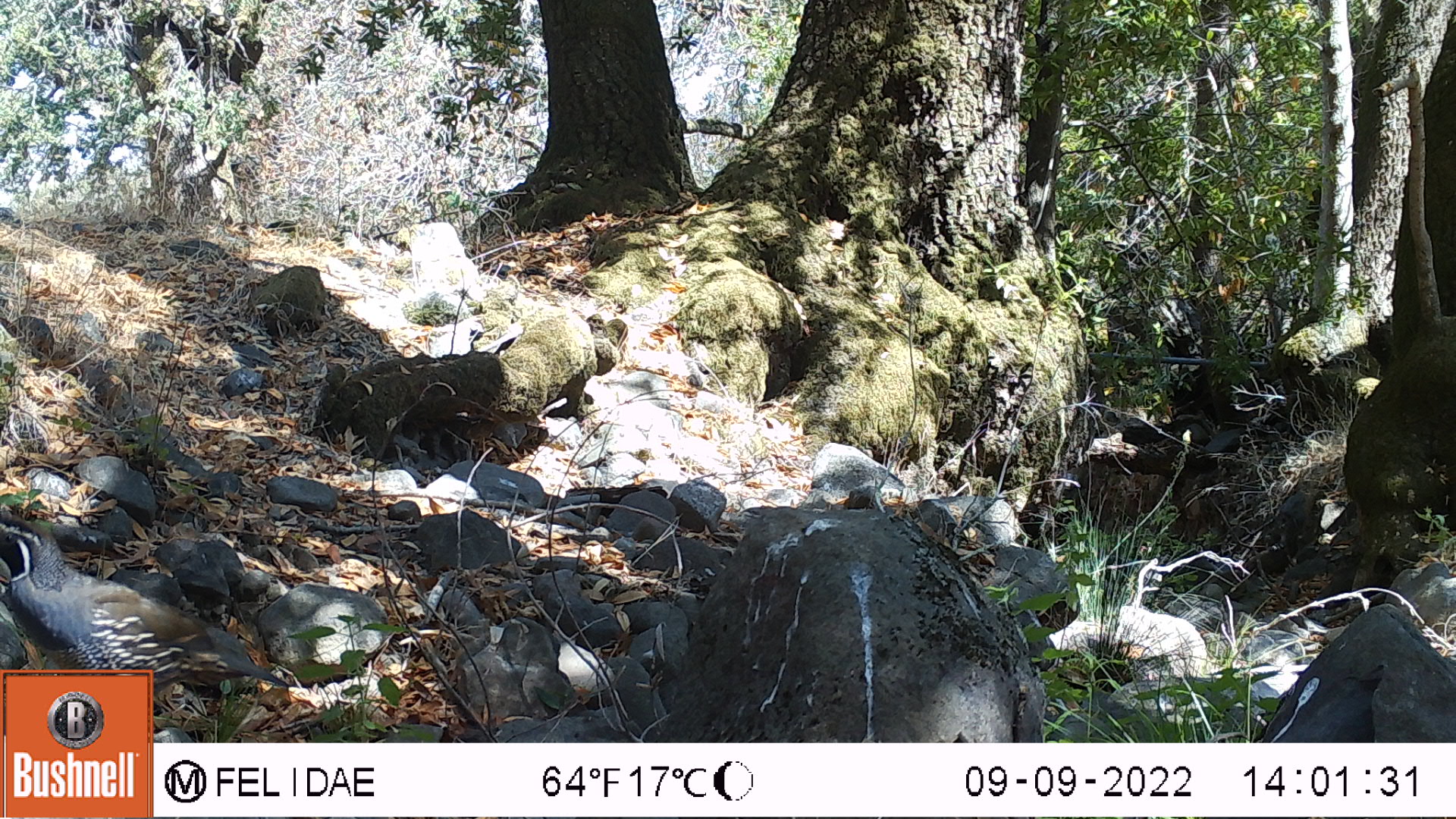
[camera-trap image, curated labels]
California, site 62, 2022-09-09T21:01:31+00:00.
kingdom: Animalia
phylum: Chordata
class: Aves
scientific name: Aves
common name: bird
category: unknown bird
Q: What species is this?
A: Unknown bird (bird) (Aves).